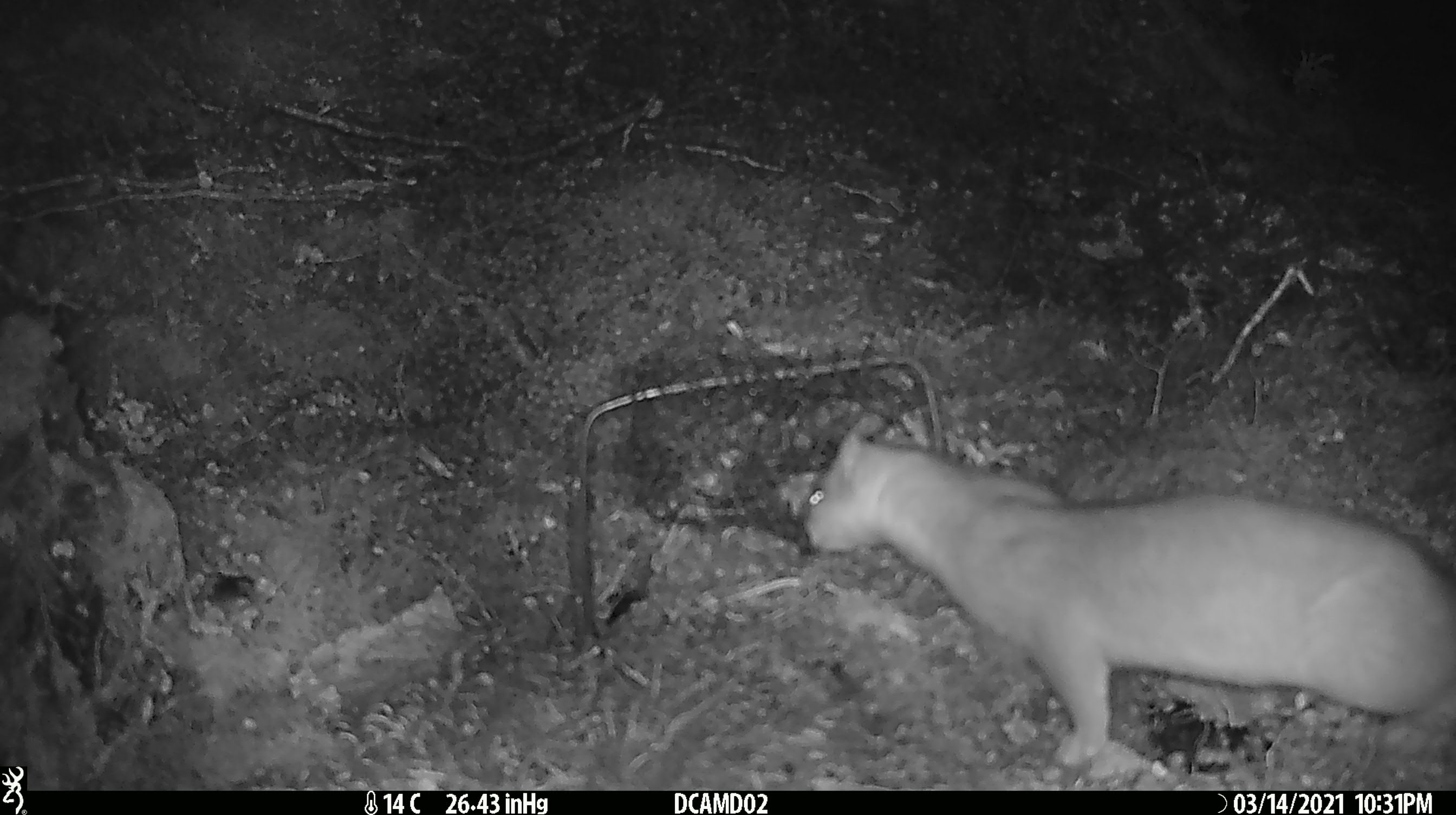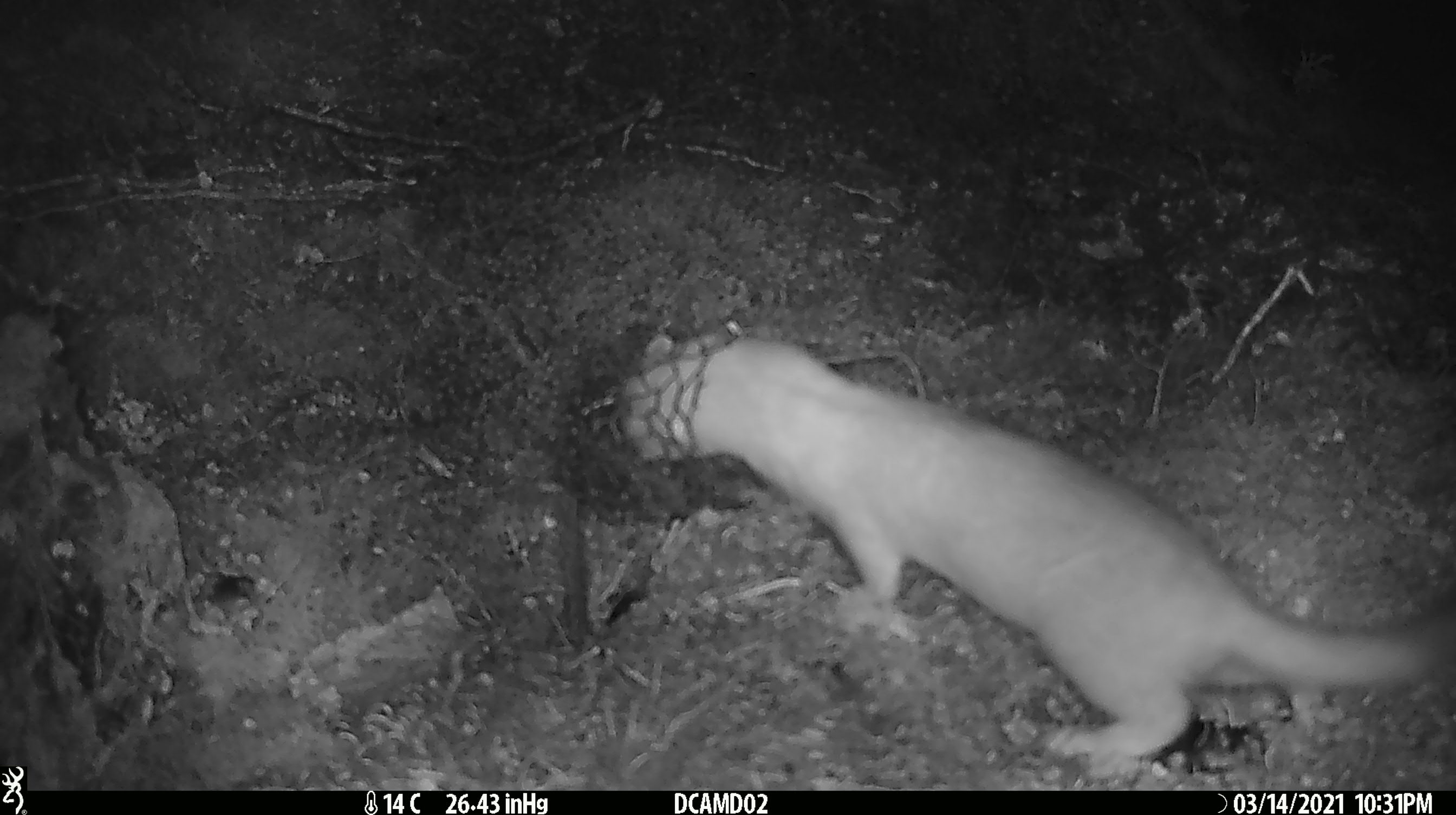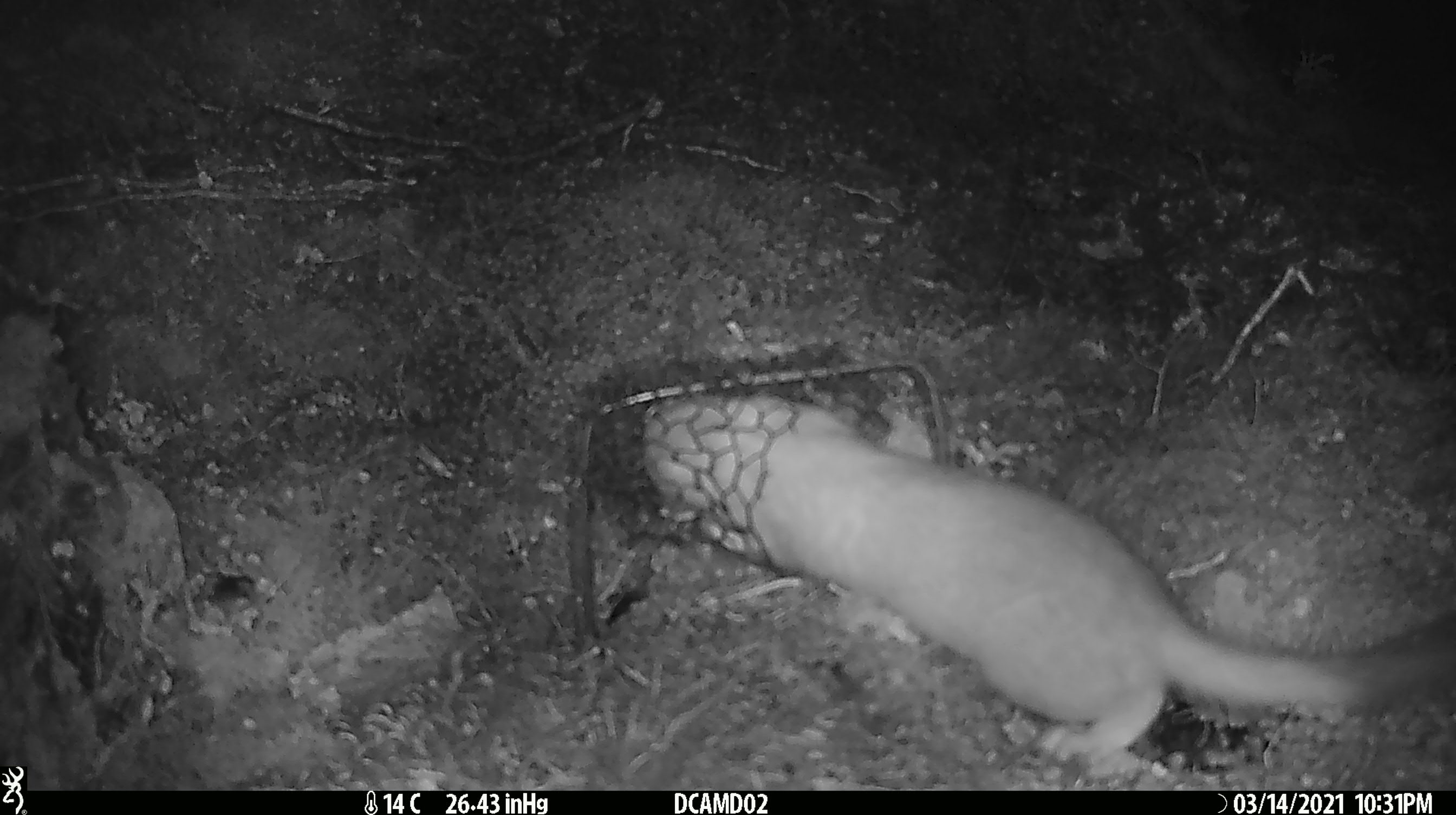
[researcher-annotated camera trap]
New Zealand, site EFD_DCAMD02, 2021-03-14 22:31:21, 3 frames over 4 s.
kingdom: Animalia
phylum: Chordata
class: Mammalia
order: Carnivora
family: Mustelidae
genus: Mustela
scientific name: Mustela erminea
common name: stoat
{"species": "stoat (Mustela erminea)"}